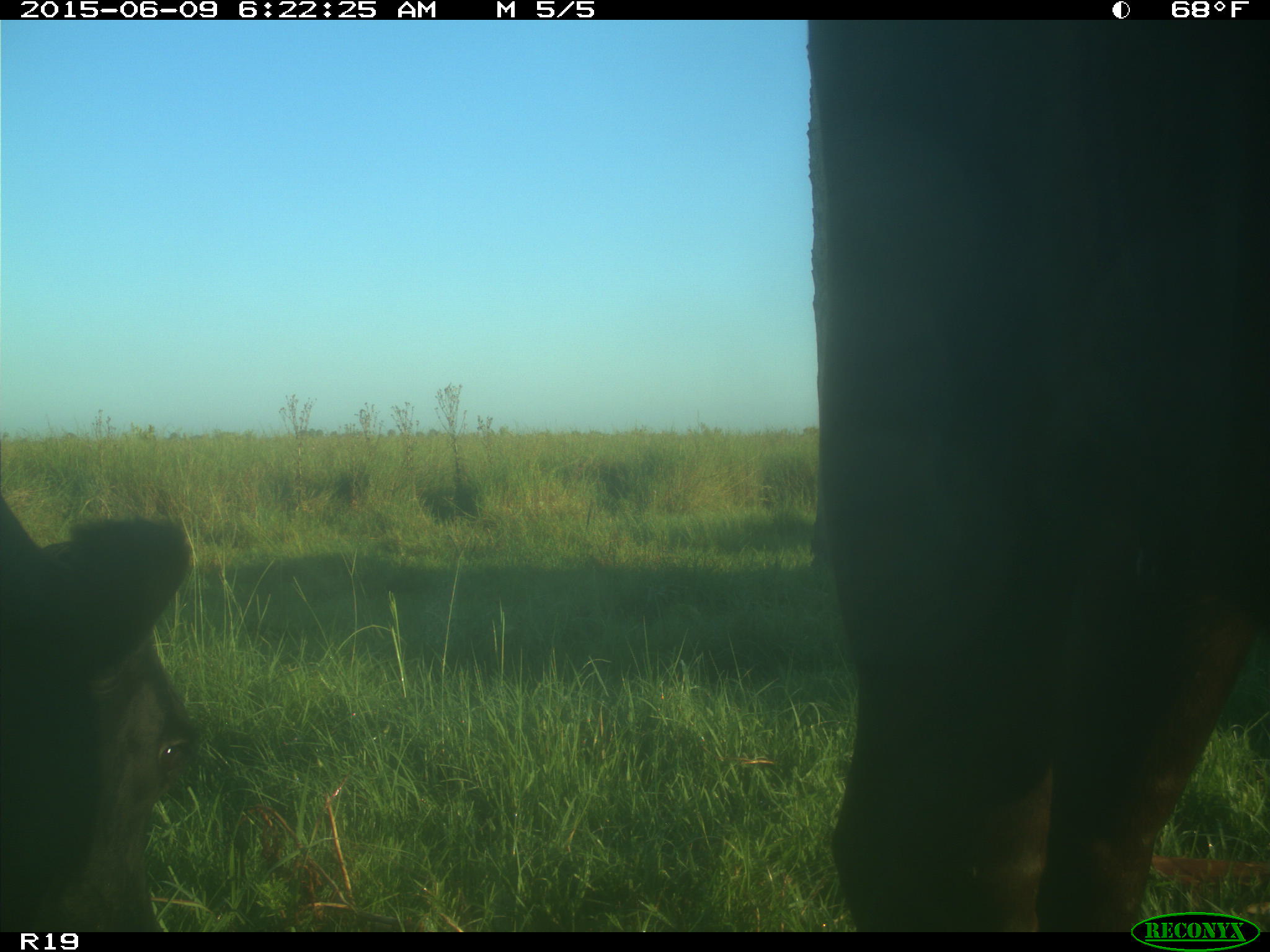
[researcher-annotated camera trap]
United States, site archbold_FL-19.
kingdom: Animalia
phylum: Chordata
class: Mammalia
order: Artiodactyla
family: Bovidae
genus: Bos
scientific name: Bos taurus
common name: domestic cow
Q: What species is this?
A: Bos taurus (domestic cow).